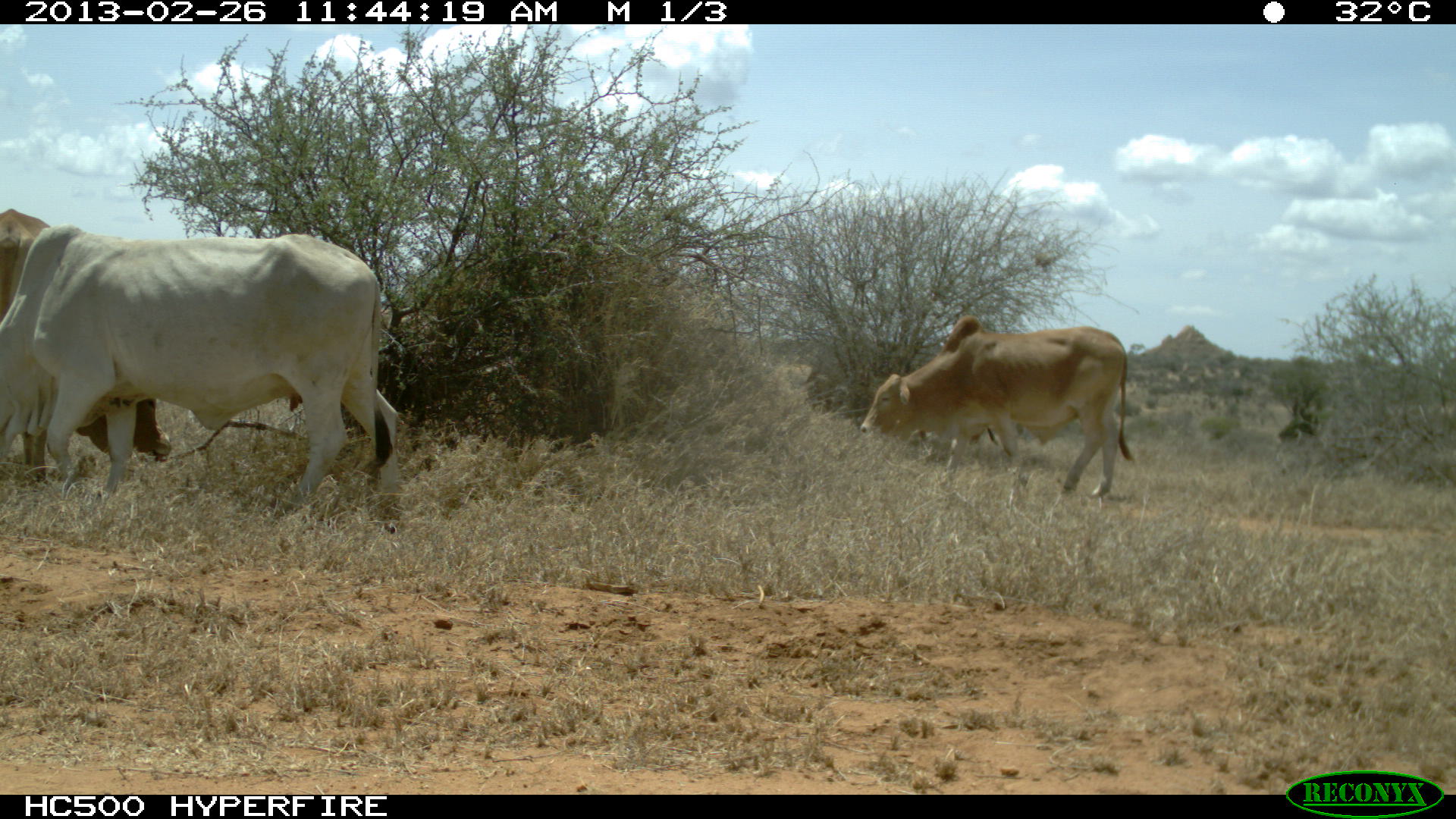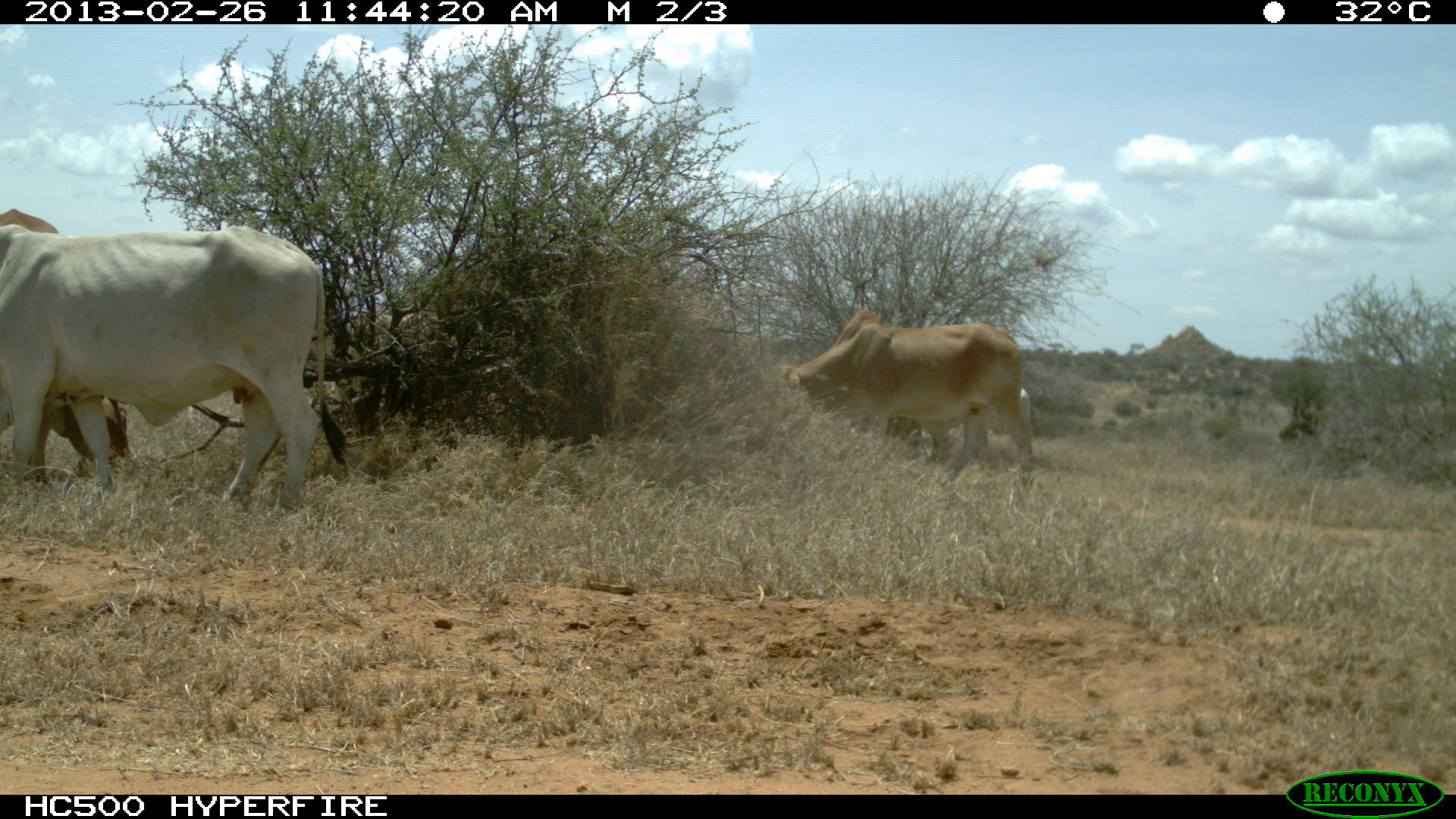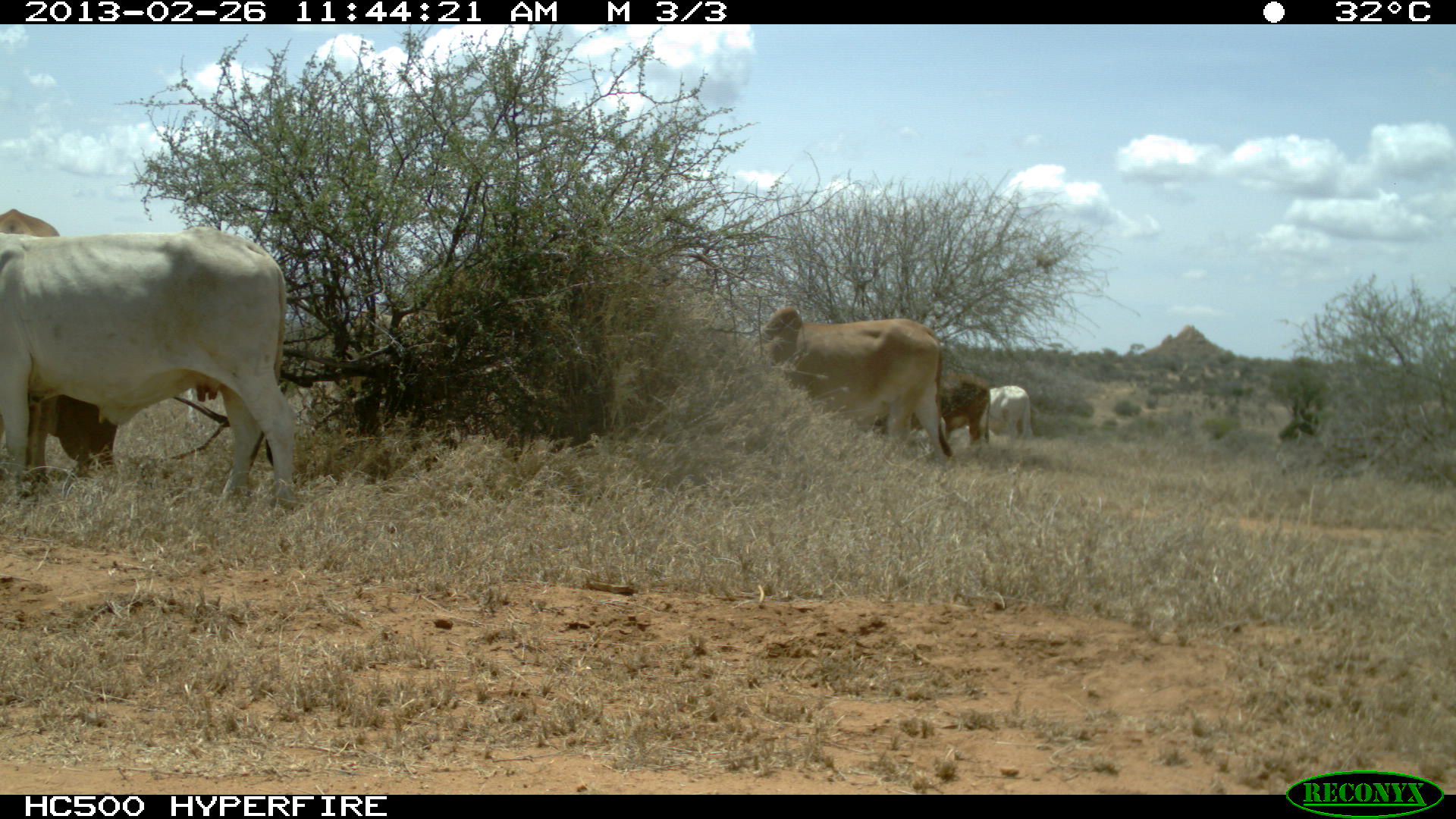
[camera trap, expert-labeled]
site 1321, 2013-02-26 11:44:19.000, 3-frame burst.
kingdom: Animalia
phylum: Chordata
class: Mammalia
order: Artiodactyla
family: Bovidae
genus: Bos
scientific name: Bos taurus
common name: domestic cattle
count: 3